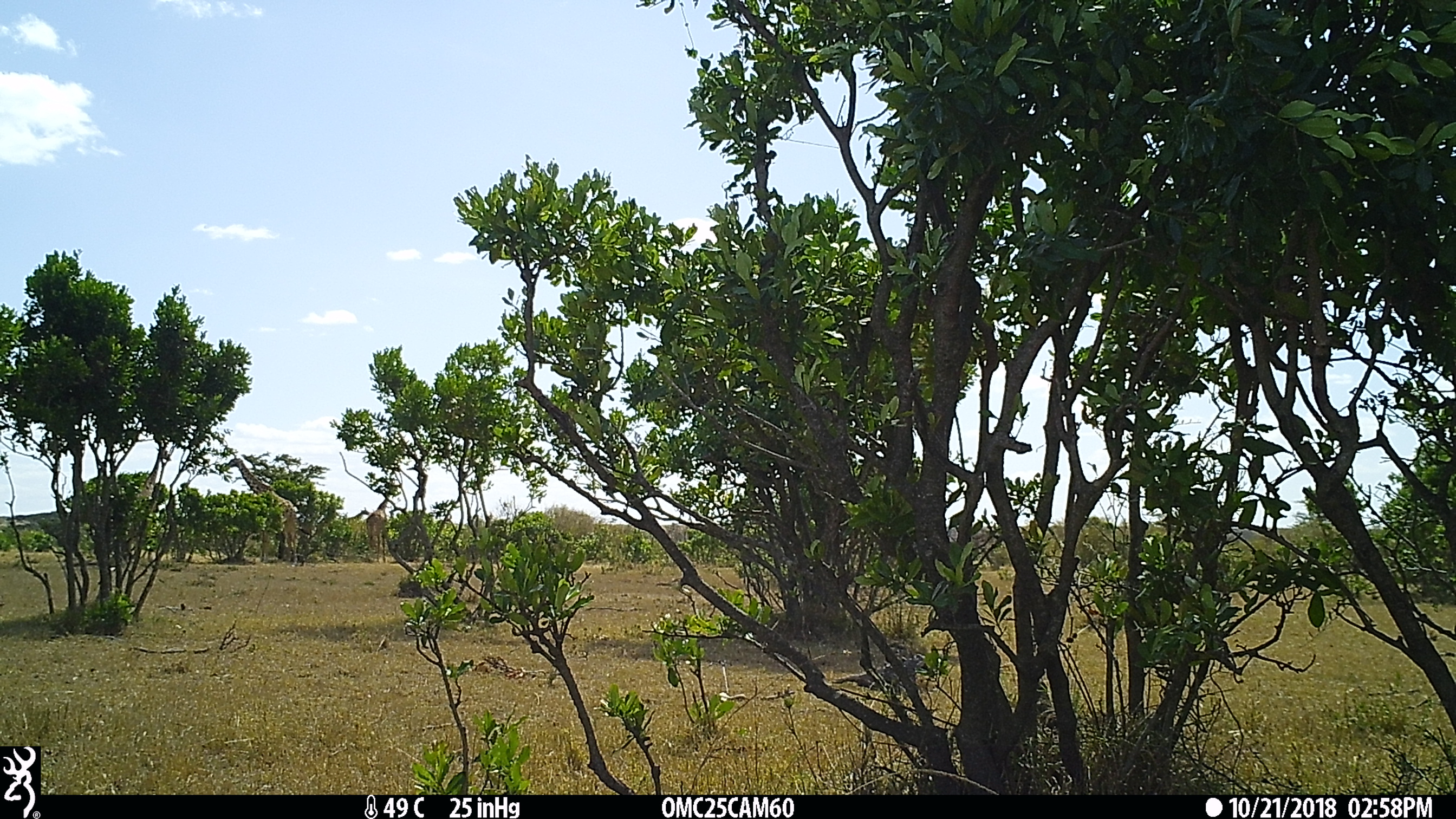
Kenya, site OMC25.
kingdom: Animalia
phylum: Chordata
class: Mammalia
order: Artiodactyla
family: Giraffidae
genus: Giraffa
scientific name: Giraffa camelopardalis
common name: northern giraffe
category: giraffe